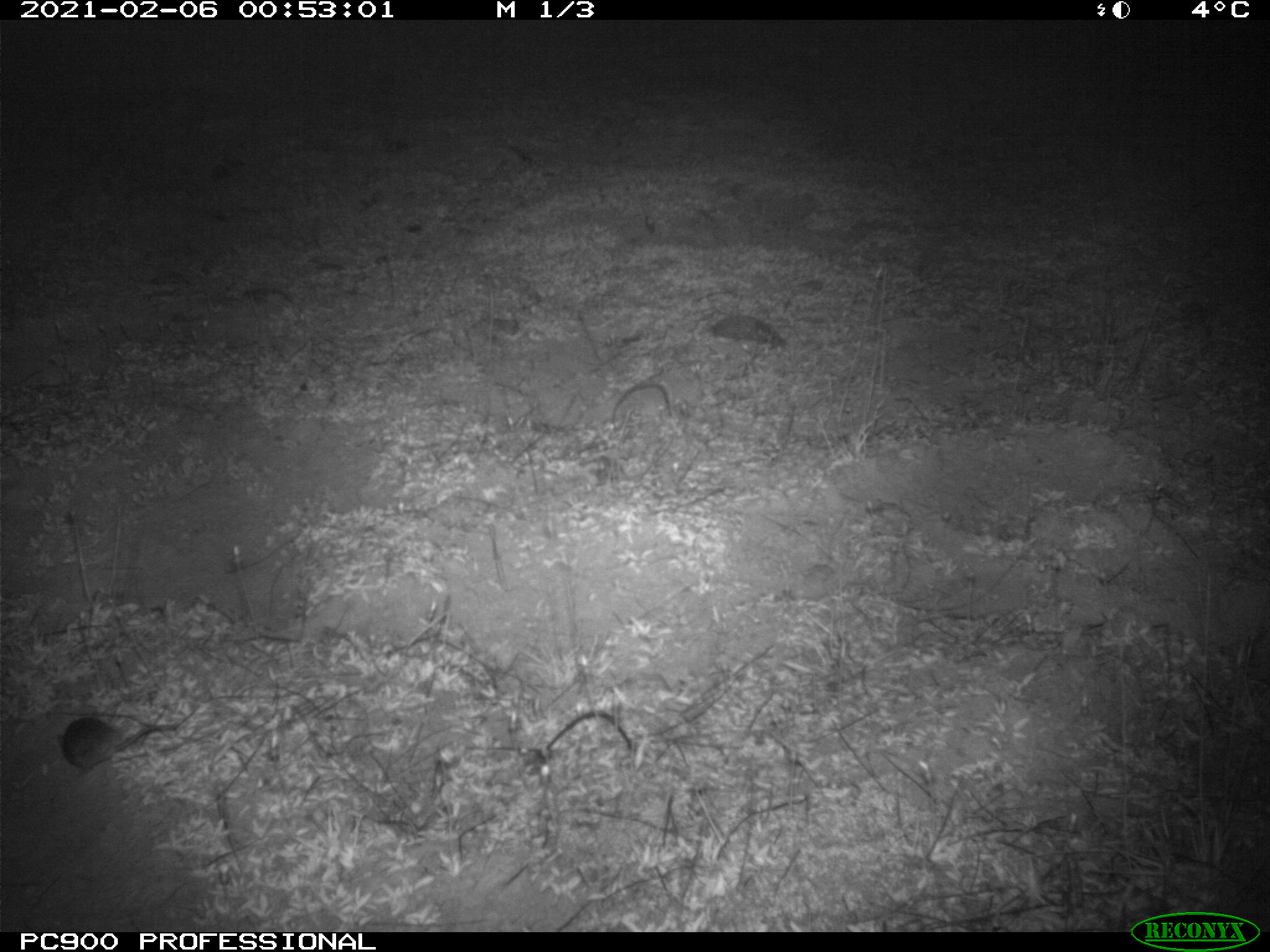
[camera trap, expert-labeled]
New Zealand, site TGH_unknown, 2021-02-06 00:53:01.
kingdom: Animalia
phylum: Chordata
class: Mammalia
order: Rodentia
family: Muridae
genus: Mus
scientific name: Mus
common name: mouse